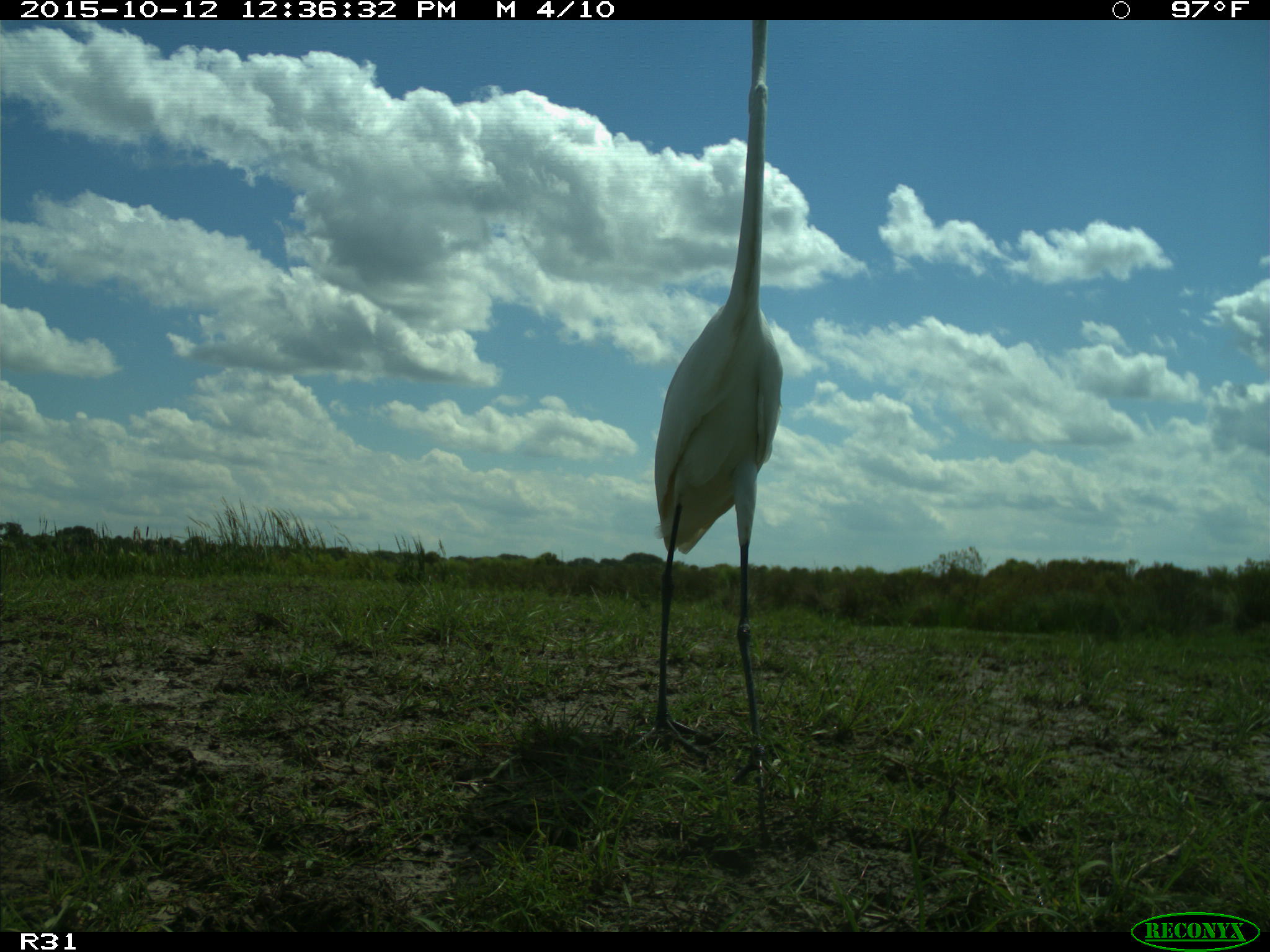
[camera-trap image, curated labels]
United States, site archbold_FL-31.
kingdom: Animalia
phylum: Chordata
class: Aves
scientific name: Aves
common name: birds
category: unidentified bird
Unidentified bird (birds) (Aves).